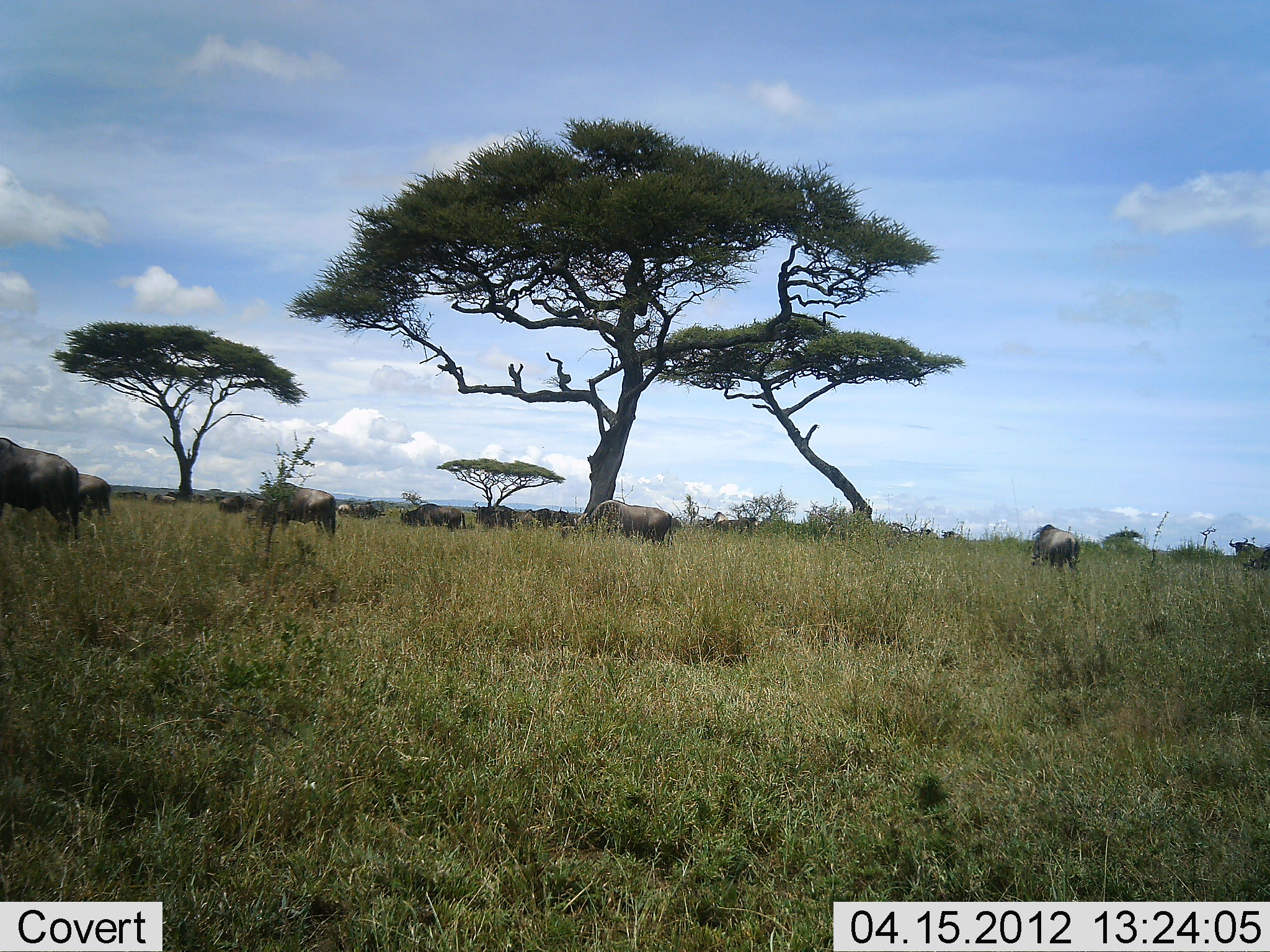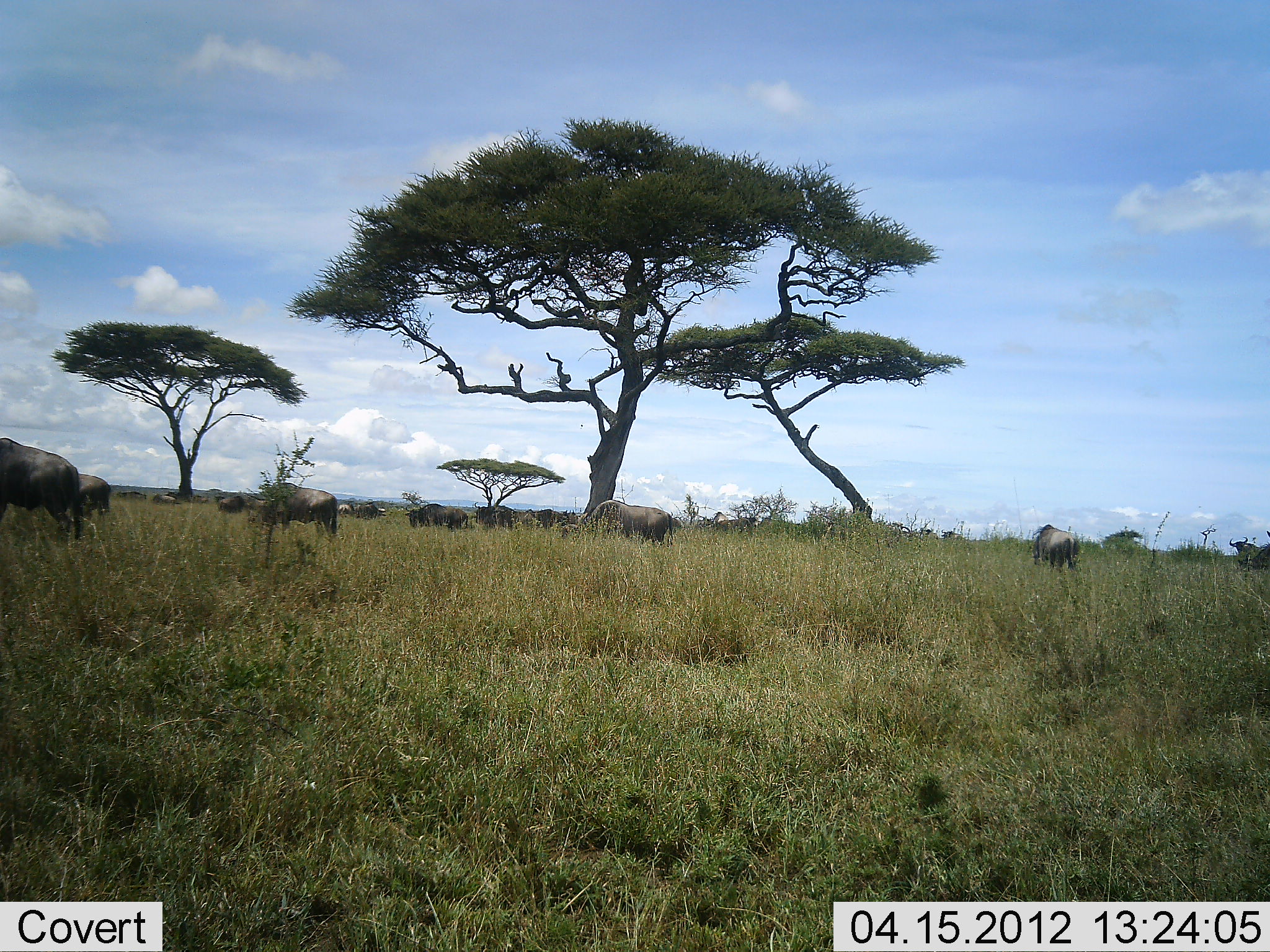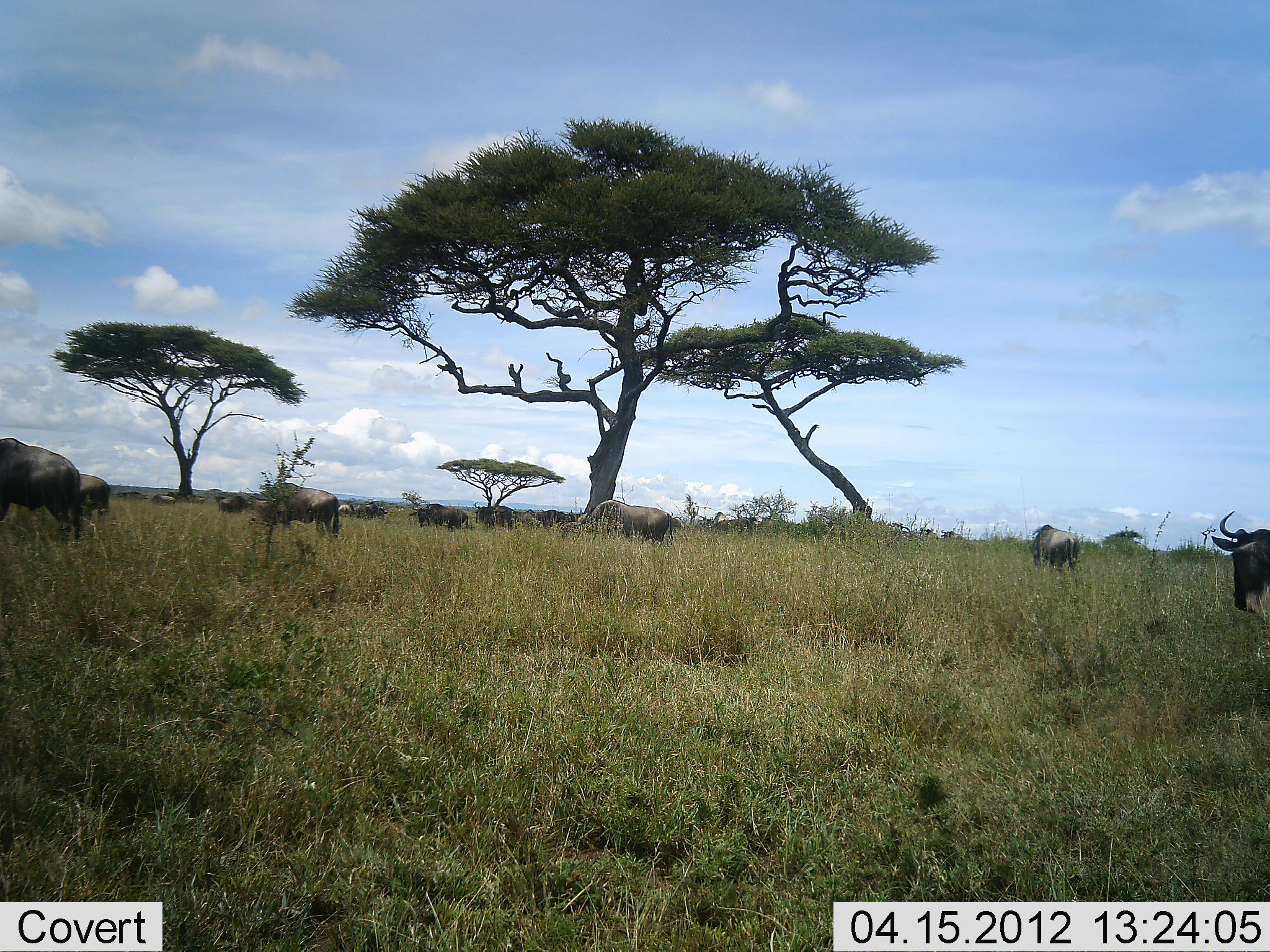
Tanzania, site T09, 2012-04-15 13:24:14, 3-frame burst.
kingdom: Animalia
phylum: Chordata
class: Mammalia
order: Artiodactyla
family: Bovidae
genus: Connochaetes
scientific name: Connochaetes taurinus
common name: blue wildebeest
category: wildebeest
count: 11-50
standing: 48%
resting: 0%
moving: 48%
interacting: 0%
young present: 0%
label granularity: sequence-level